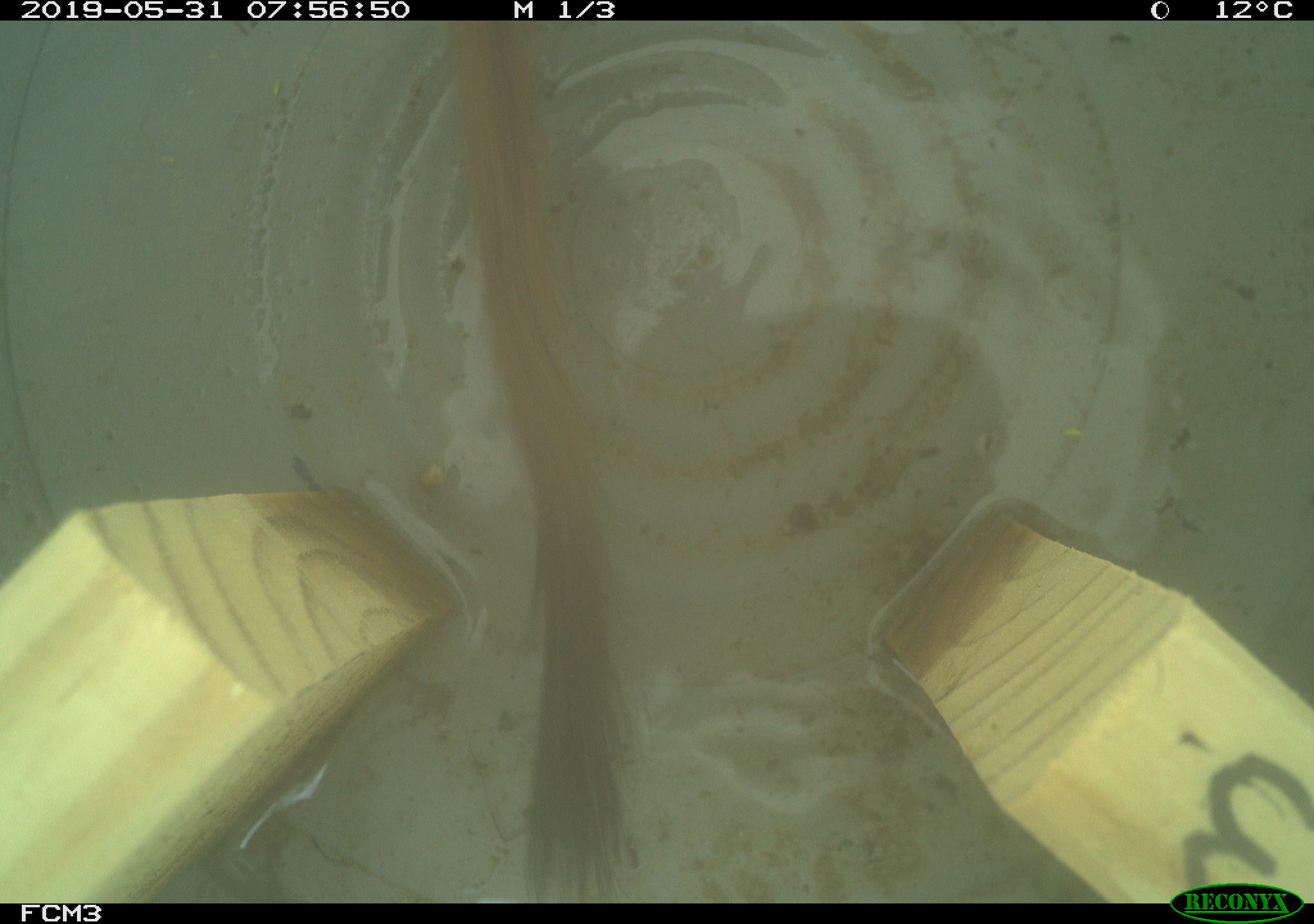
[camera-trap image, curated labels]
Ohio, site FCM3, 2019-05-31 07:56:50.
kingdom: Animalia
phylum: Chordata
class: Mammalia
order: Carnivora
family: Mustelidae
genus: Neogale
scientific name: Neogale frenata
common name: long-tailed weasel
Long-tailed weasel (Neogale frenata).